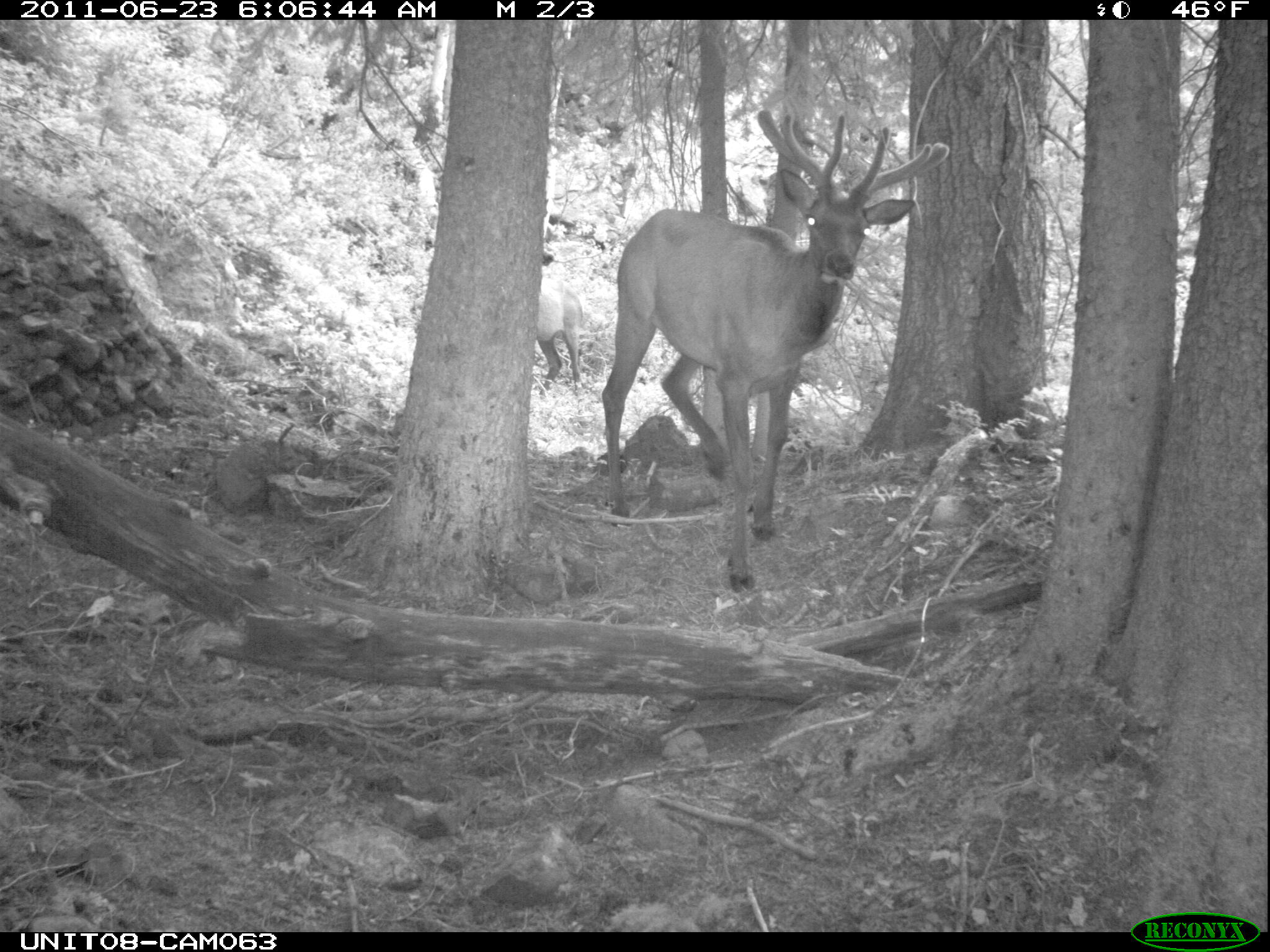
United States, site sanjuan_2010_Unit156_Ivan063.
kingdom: Animalia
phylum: Chordata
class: Mammalia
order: Artiodactyla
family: Cervidae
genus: Cervus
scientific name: Cervus elaphus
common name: red deer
Cervus elaphus (red deer).